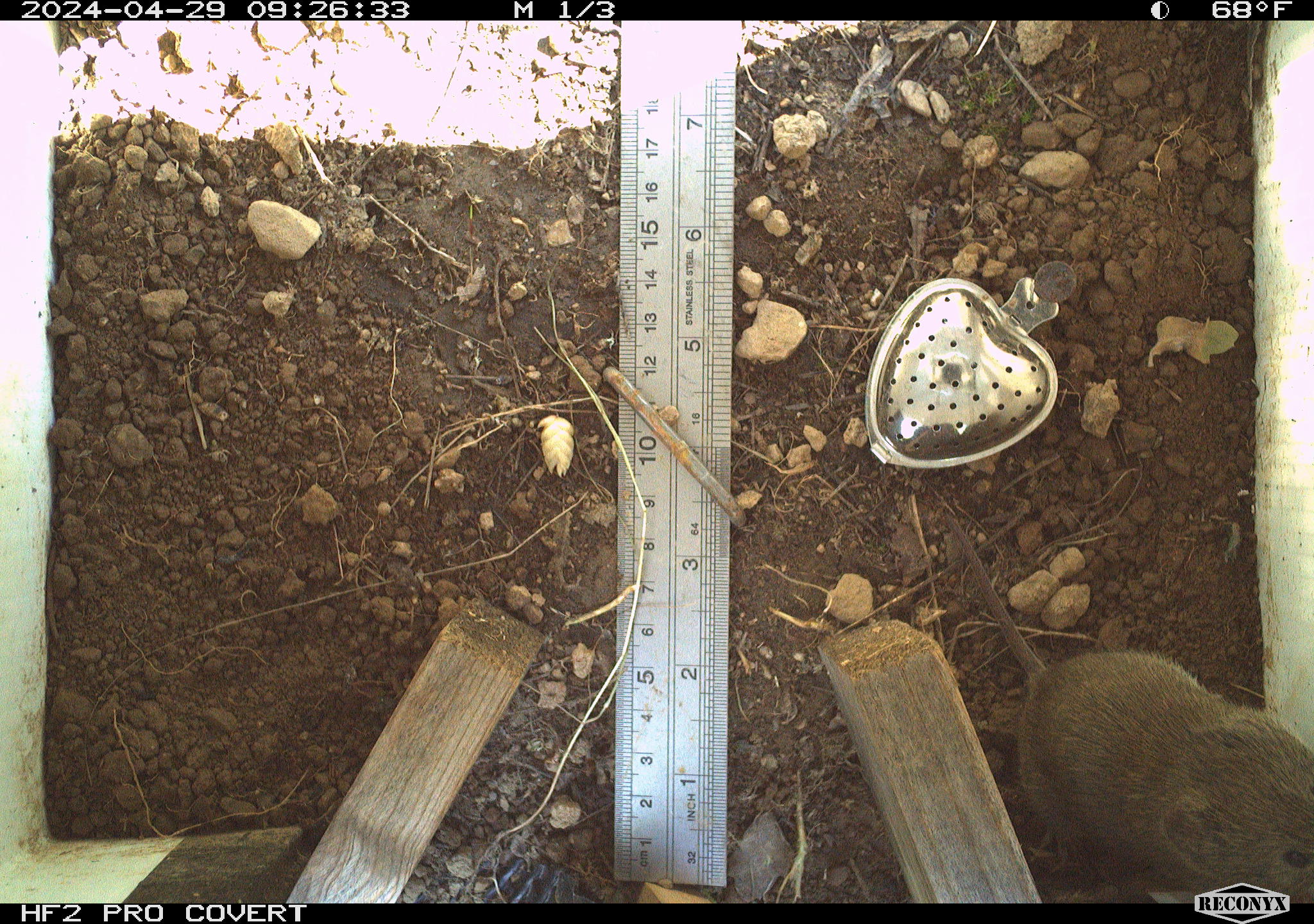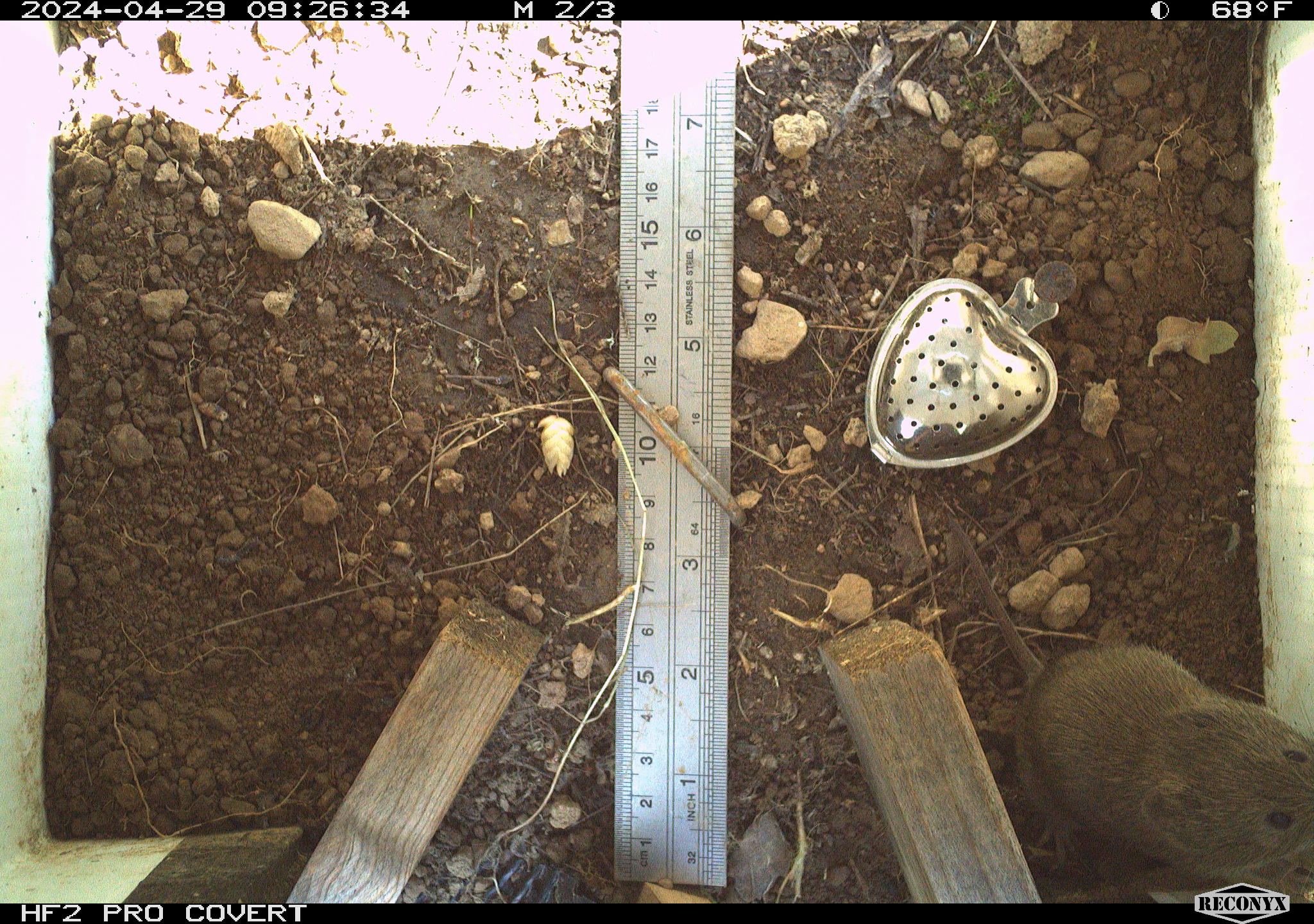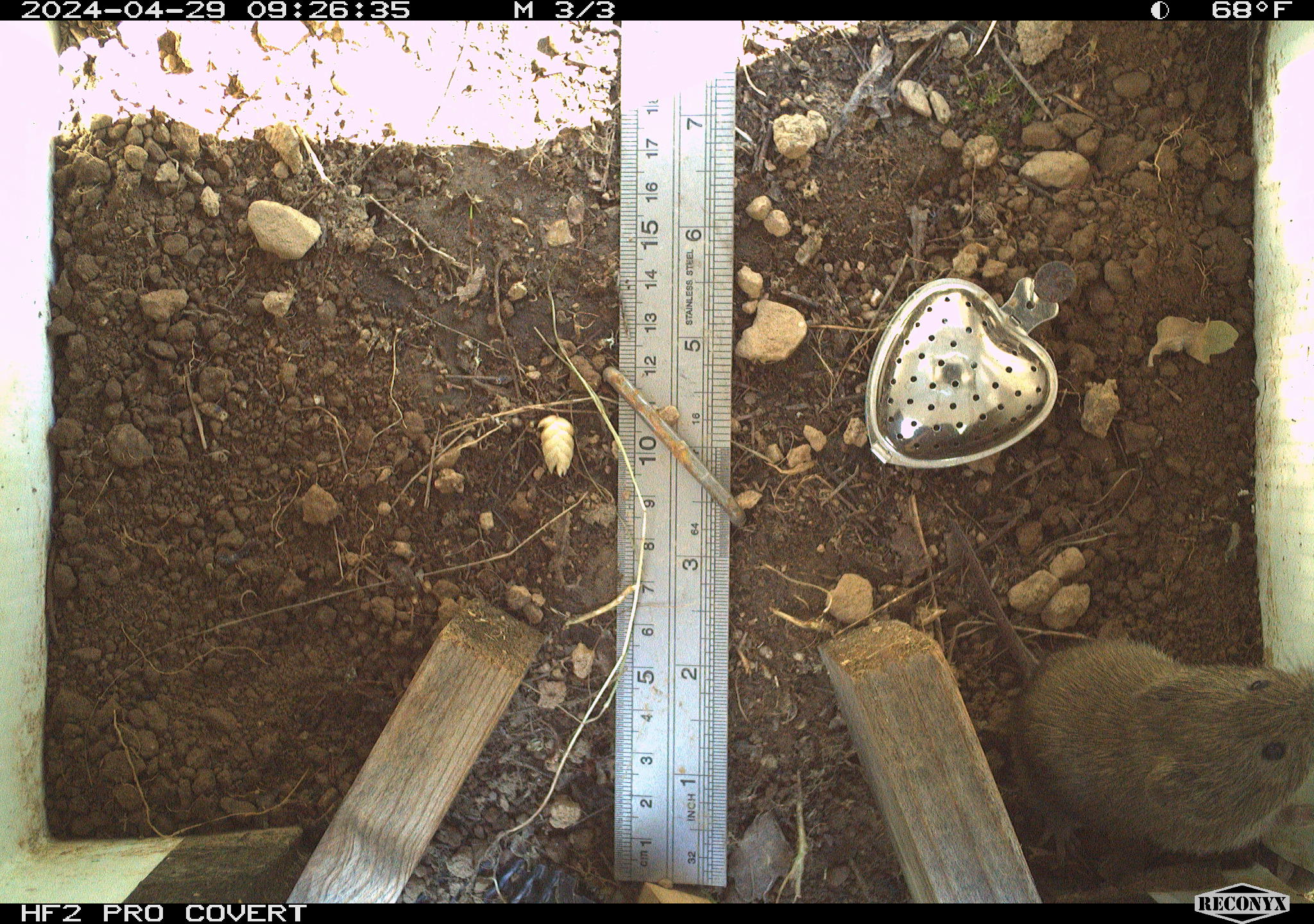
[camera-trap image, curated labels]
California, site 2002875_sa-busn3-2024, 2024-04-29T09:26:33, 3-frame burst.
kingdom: Animalia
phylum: Chordata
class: Mammalia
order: Rodentia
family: Cricetidae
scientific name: Arvicolinae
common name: voles, lemmings, and muskrats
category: arvicolinae subfamily